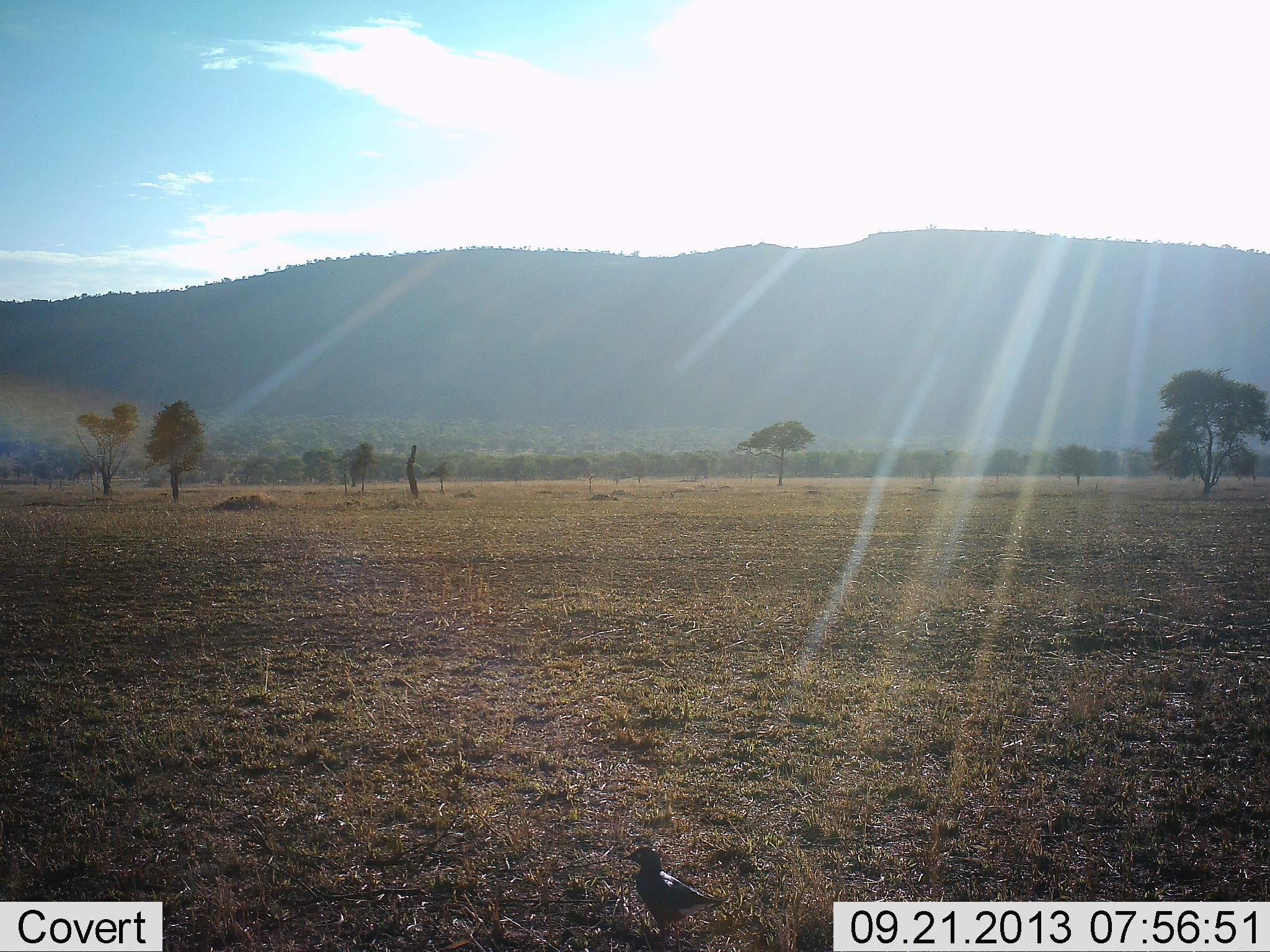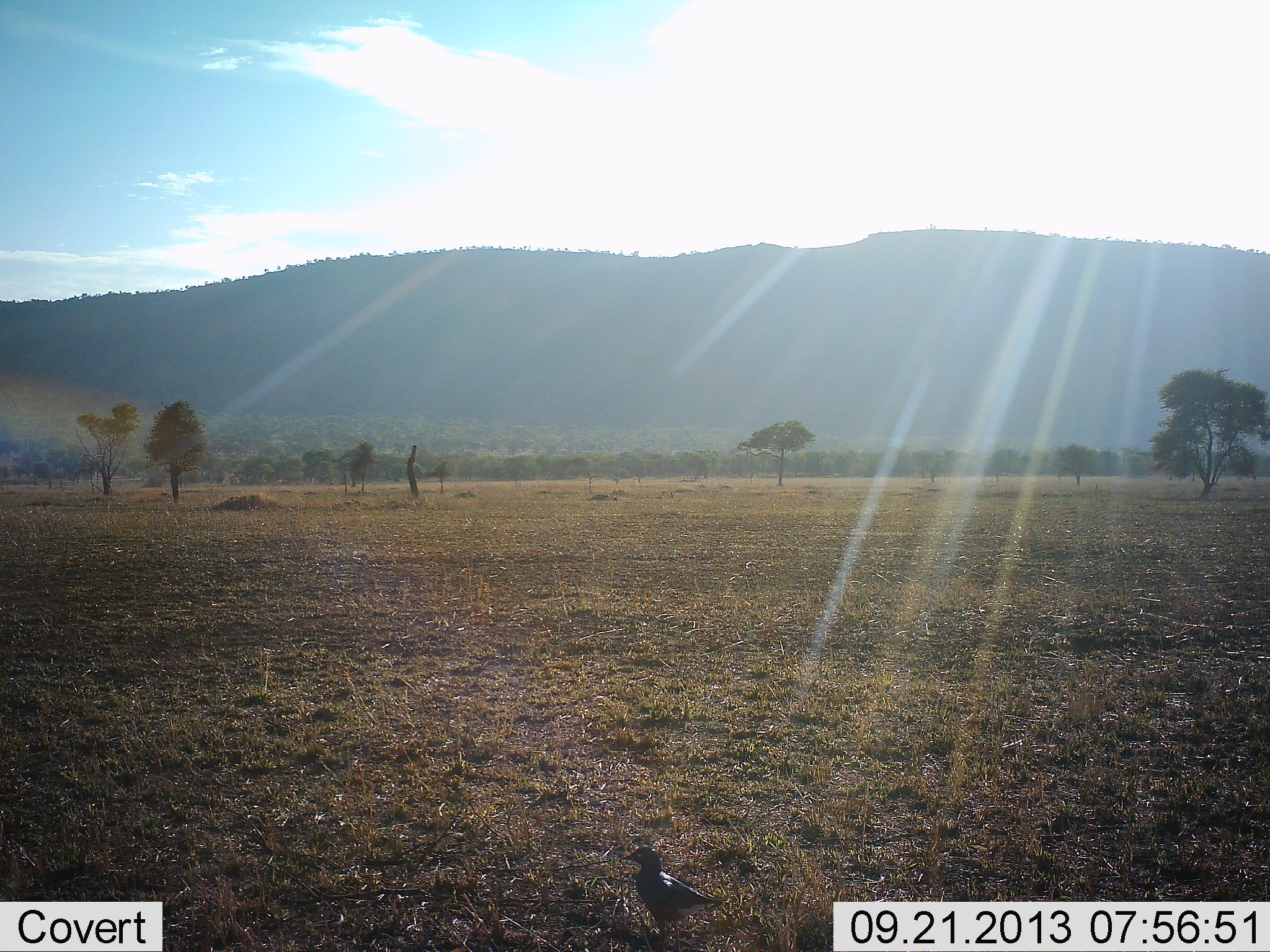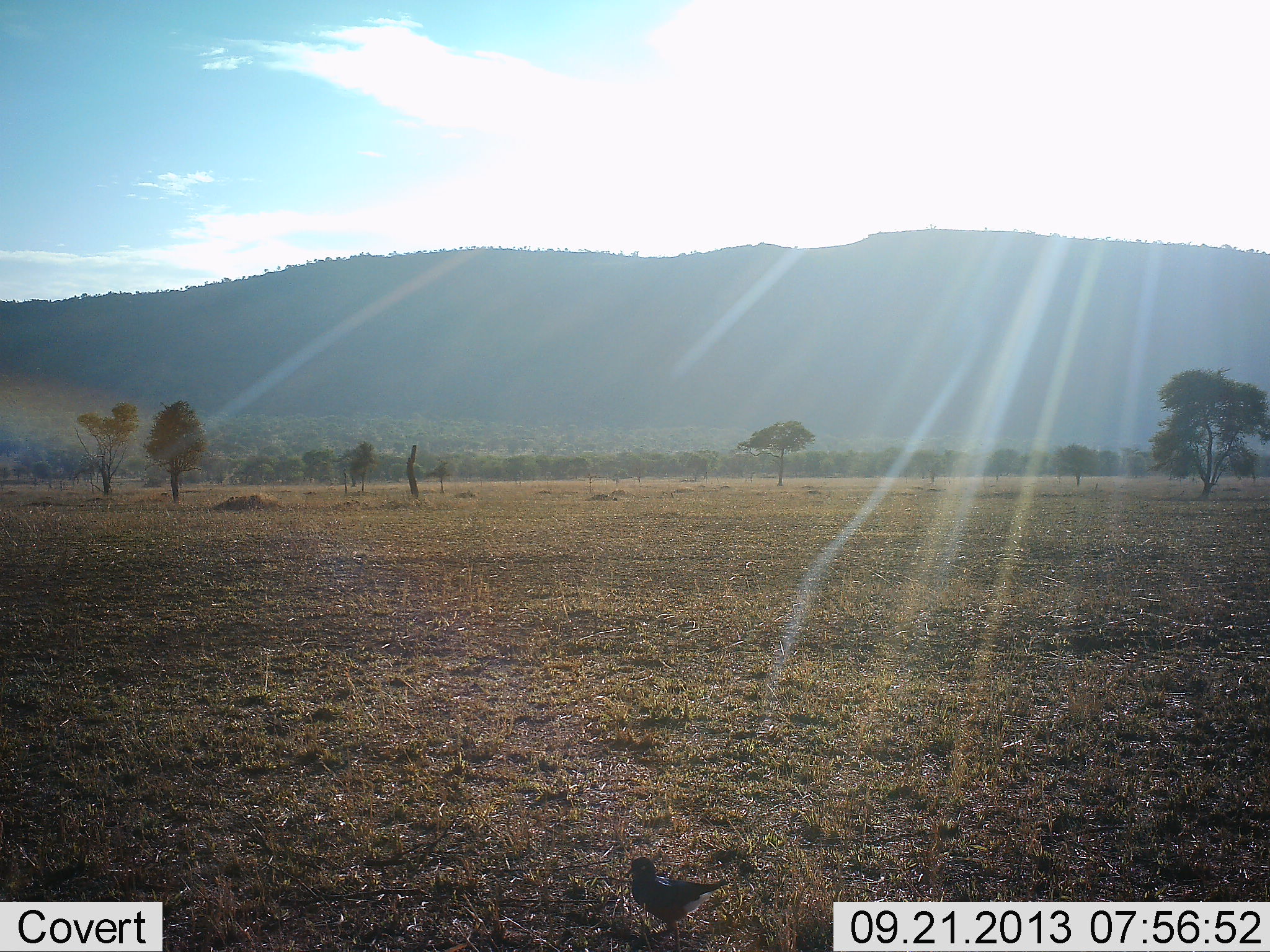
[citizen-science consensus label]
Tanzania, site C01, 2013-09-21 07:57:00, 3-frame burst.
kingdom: Animalia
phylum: Chordata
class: Aves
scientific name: Aves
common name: bird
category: otherbird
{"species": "otherbird (bird) (Aves)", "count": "1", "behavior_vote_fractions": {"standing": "90%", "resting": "0%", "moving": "0%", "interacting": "0%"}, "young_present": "0%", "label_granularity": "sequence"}